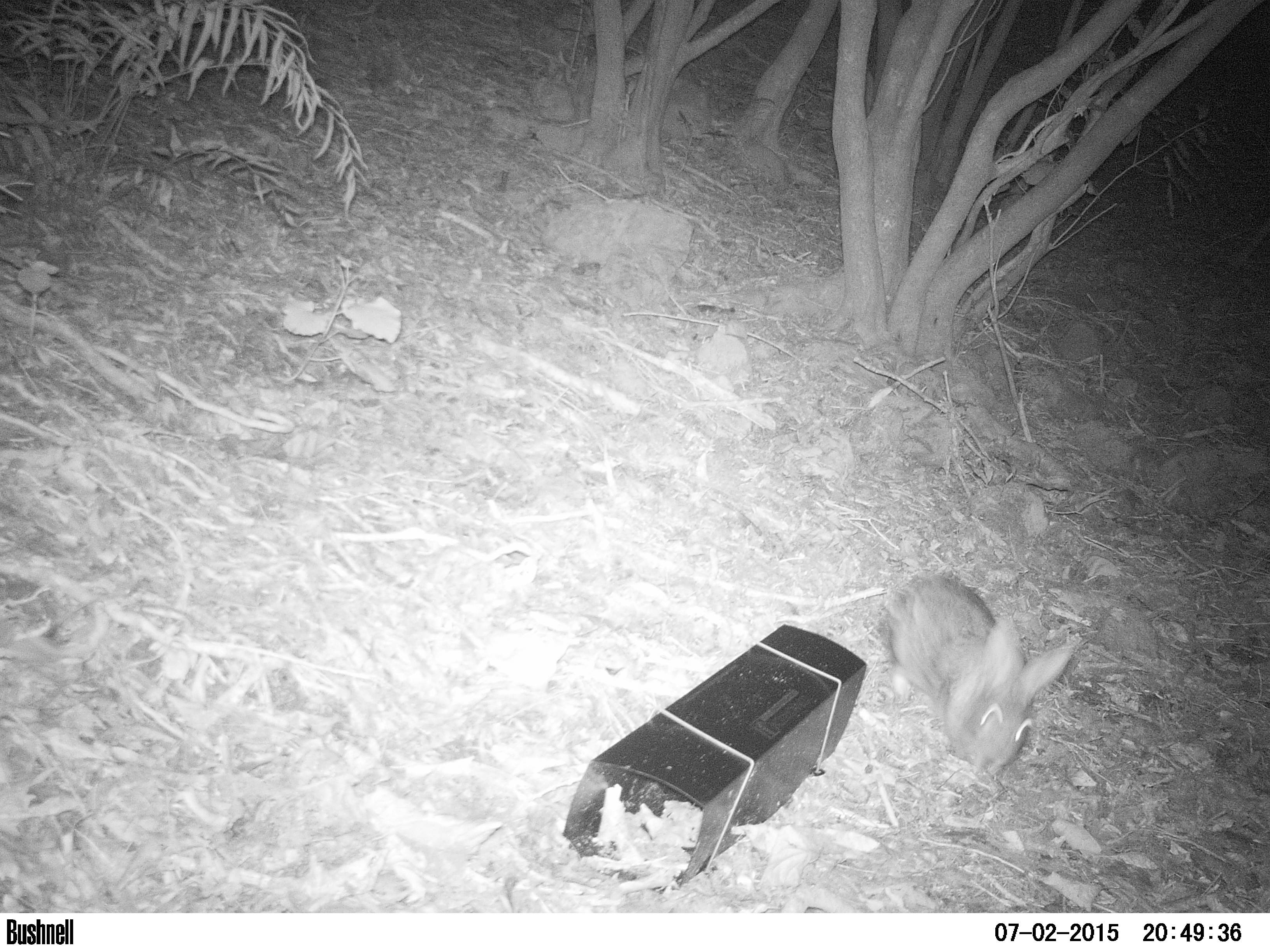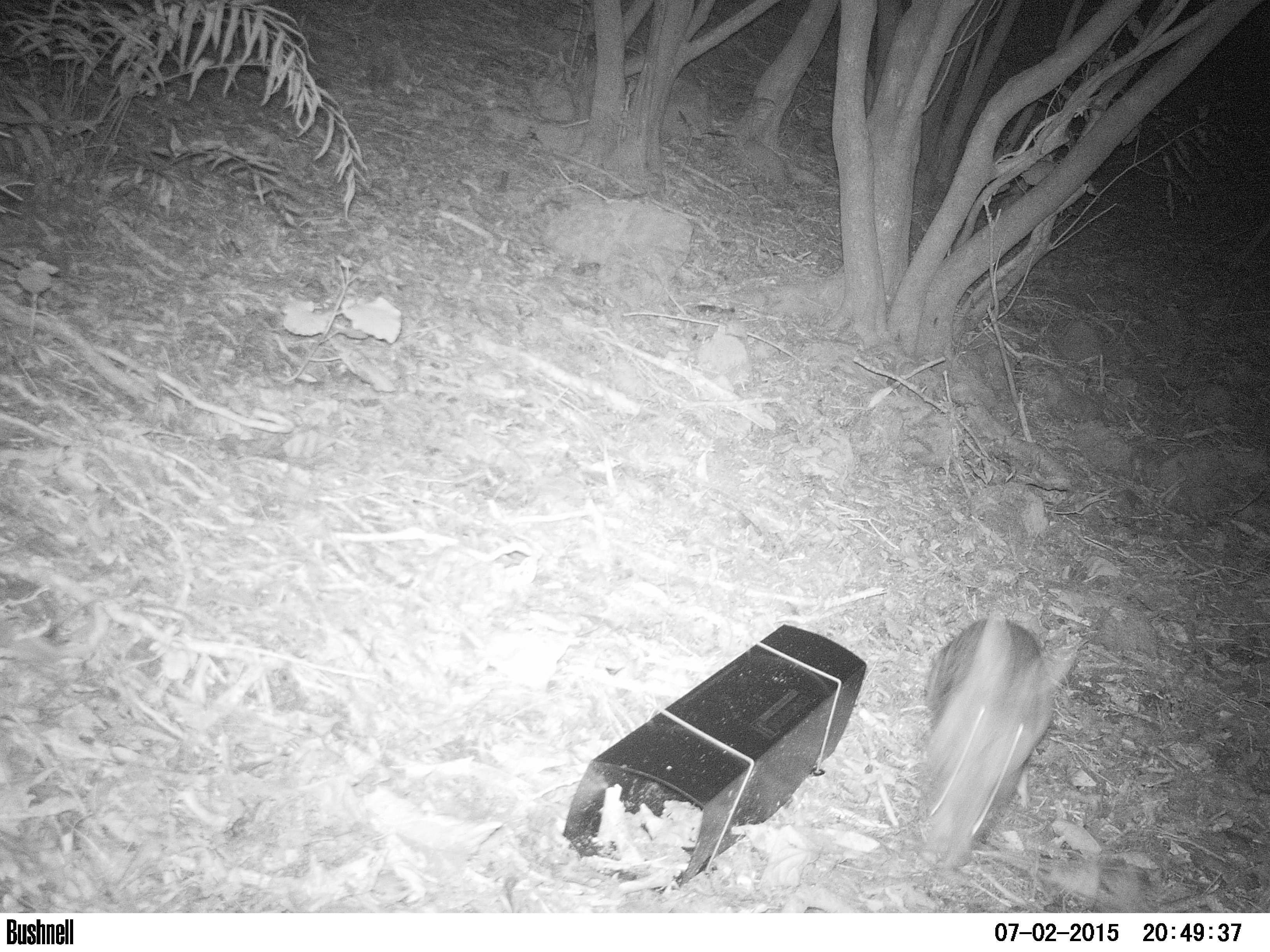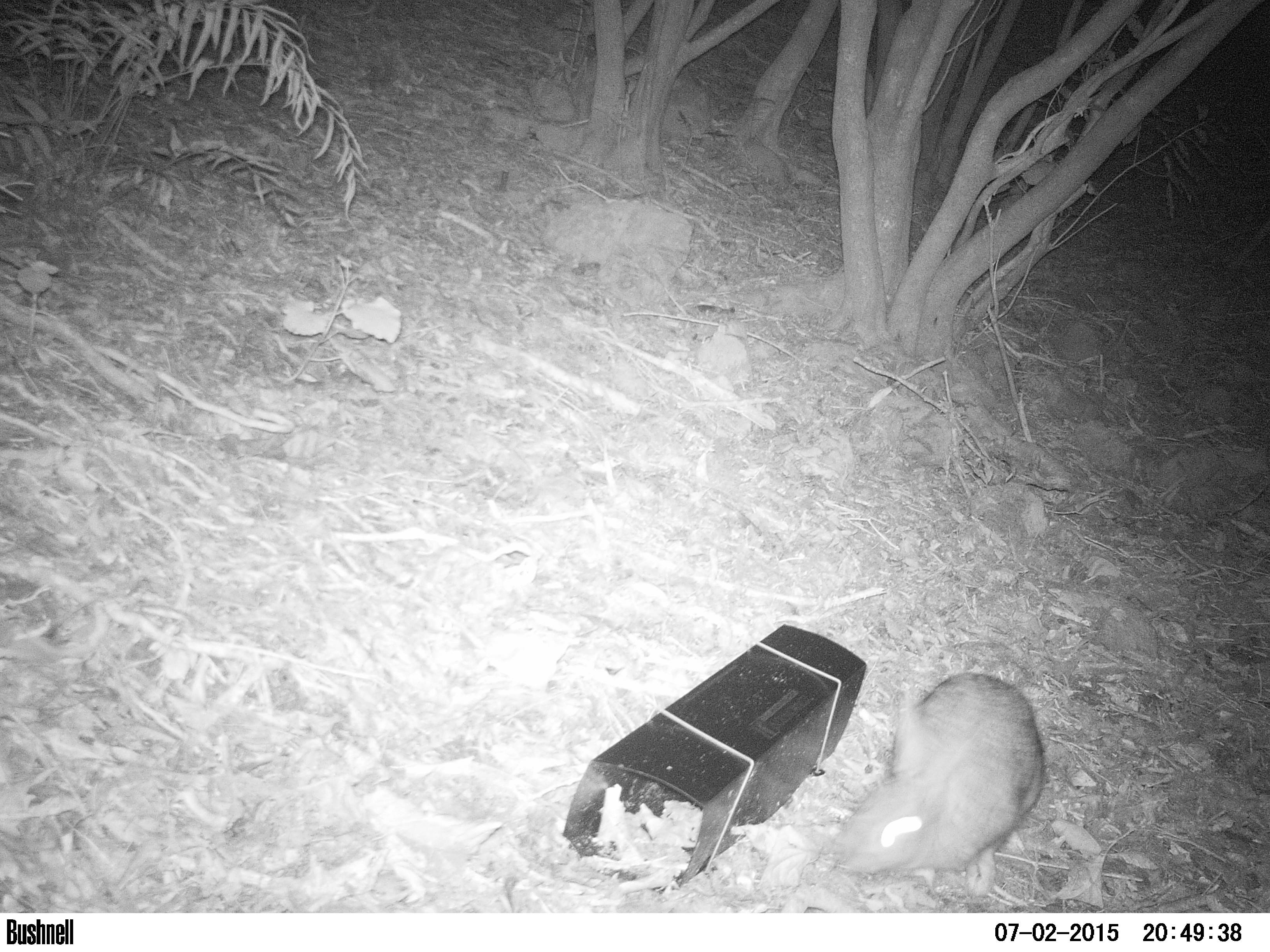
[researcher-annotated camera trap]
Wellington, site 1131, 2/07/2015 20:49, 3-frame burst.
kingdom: Animalia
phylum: Chordata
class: Mammalia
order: Lagomorpha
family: Leporidae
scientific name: Leporidae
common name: rabbit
Rabbit (Leporidae).